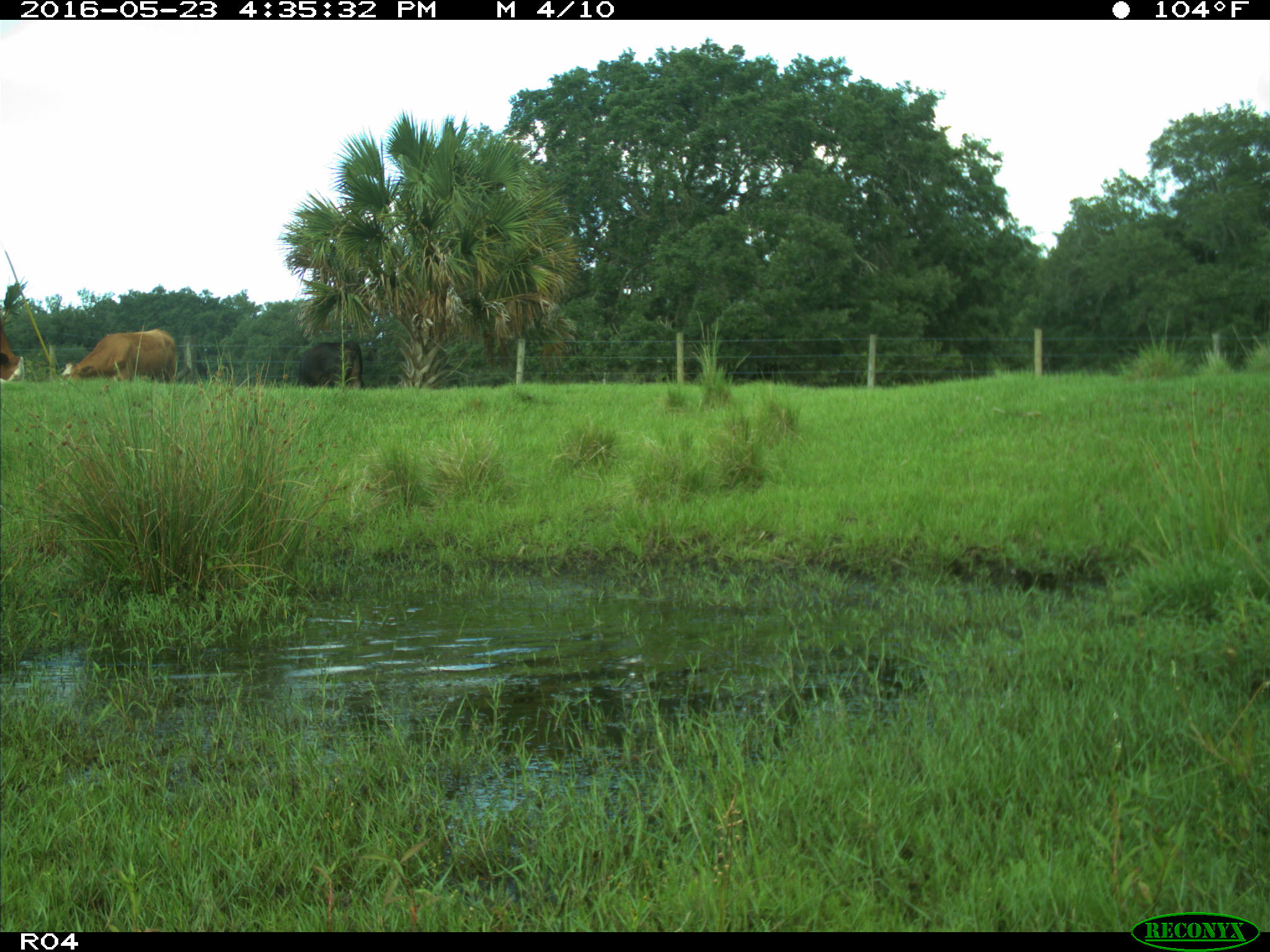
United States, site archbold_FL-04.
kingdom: Animalia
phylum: Chordata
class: Mammalia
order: Artiodactyla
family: Bovidae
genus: Bos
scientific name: Bos taurus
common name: domestic cow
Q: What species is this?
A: Bos taurus (domestic cow).